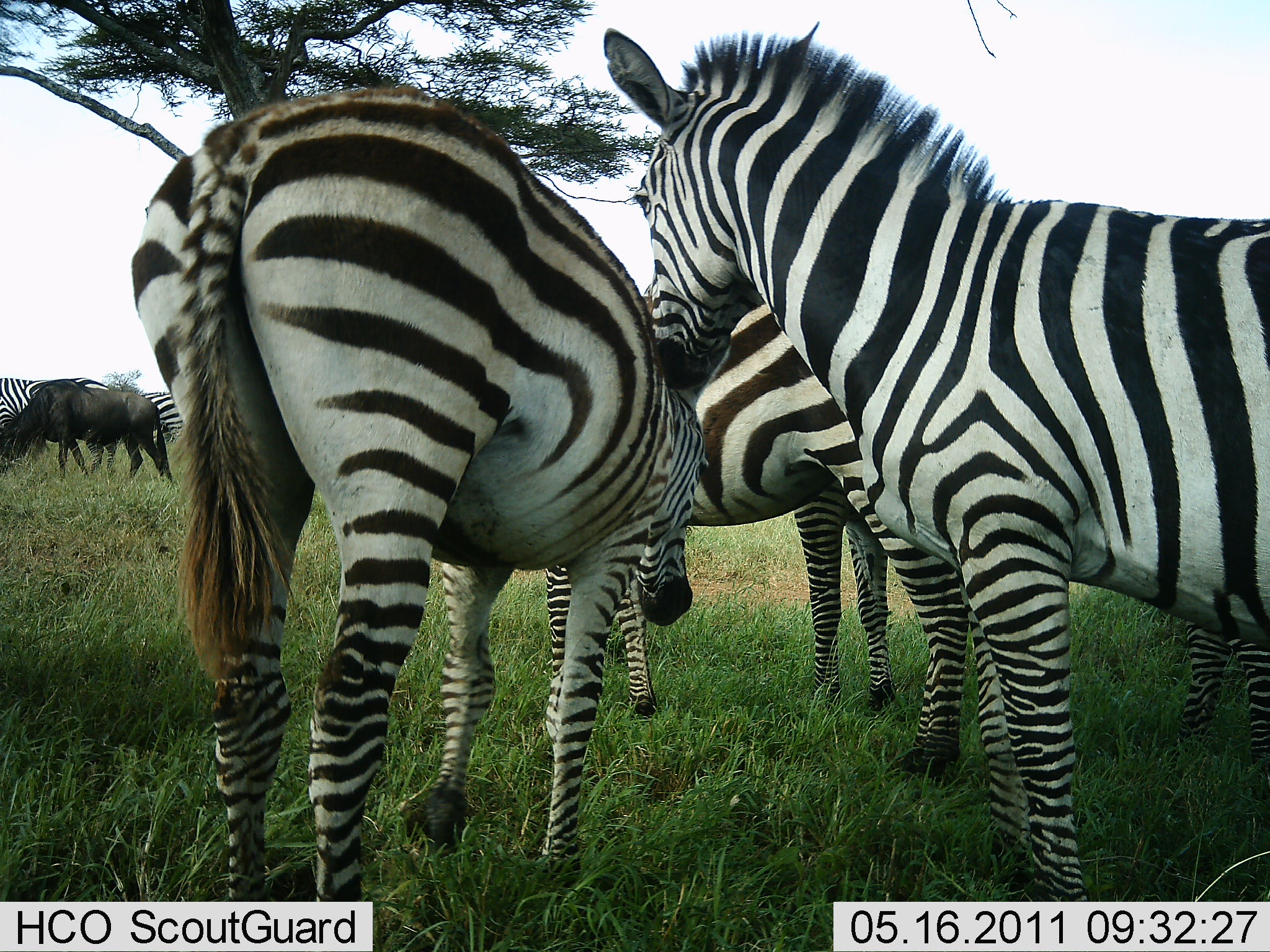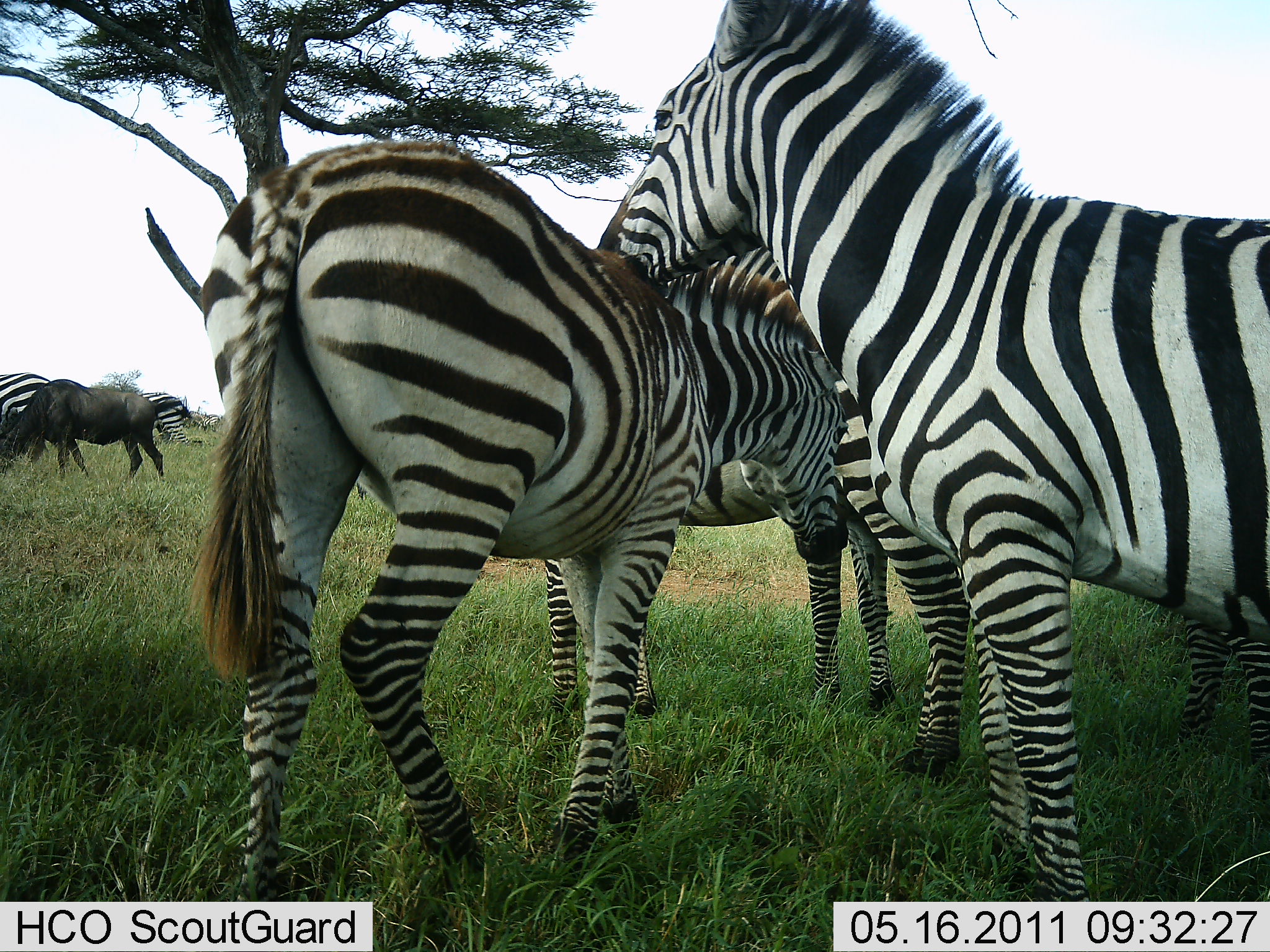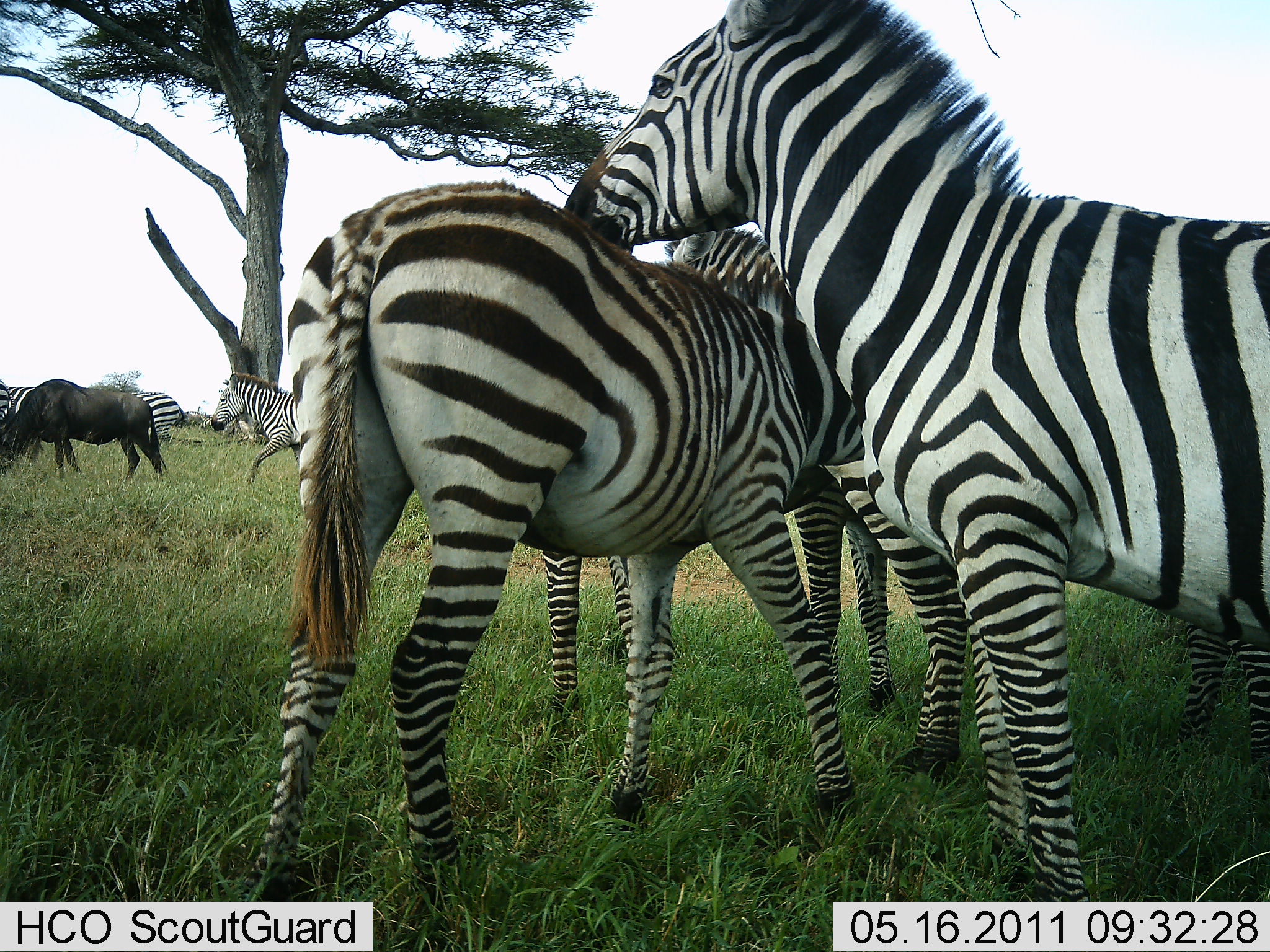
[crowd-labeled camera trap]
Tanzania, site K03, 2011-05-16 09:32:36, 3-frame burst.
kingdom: Animalia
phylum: Chordata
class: Mammalia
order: Artiodactyla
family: Bovidae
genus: Connochaetes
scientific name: Connochaetes taurinus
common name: blue wildebeest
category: wildebeest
Wildebeest (blue wildebeest) (Connochaetes taurinus), count 1. Behavior (volunteer vote fractions): standing 33%, resting 0%, moving 25%, interacting 0%. Young present (vote fraction): 0%. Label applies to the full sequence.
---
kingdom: Animalia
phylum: Chordata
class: Mammalia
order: Perissodactyla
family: Equidae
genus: Equus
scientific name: Equus quagga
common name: plains zebra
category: zebra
Zebra (plains zebra) (Equus quagga), count 6. Behavior (volunteer vote fractions): standing 67%, resting 0%, moving 27%, interacting 67%. Young present (vote fraction): 0%. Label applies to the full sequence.